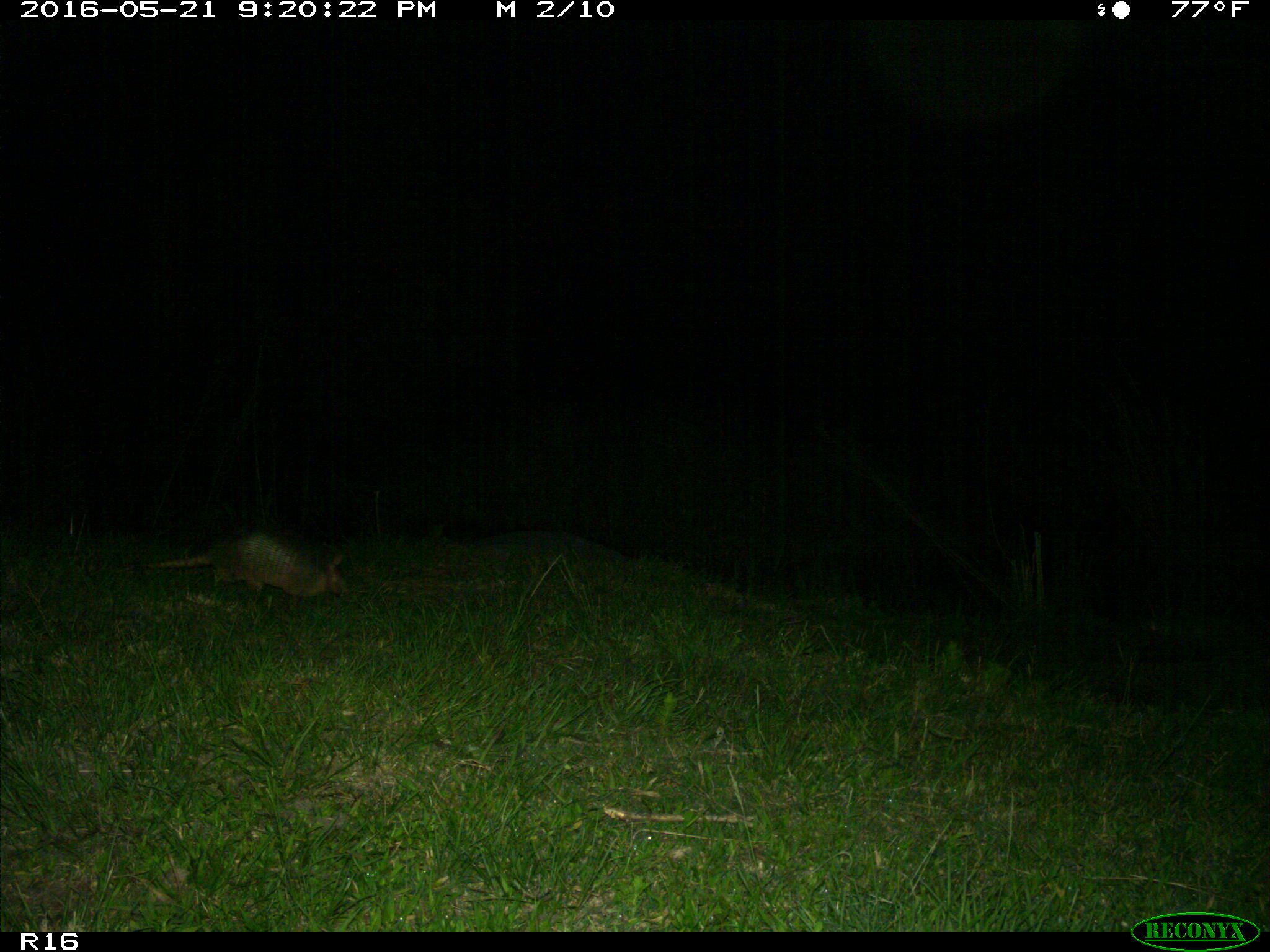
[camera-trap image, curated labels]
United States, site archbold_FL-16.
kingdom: Animalia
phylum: Chordata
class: Mammalia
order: Cingulata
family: Dasypodidae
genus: Dasypus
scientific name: Dasypus novemcinctus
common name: nine-banded armadillo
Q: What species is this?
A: Dasypus novemcinctus (nine-banded armadillo).